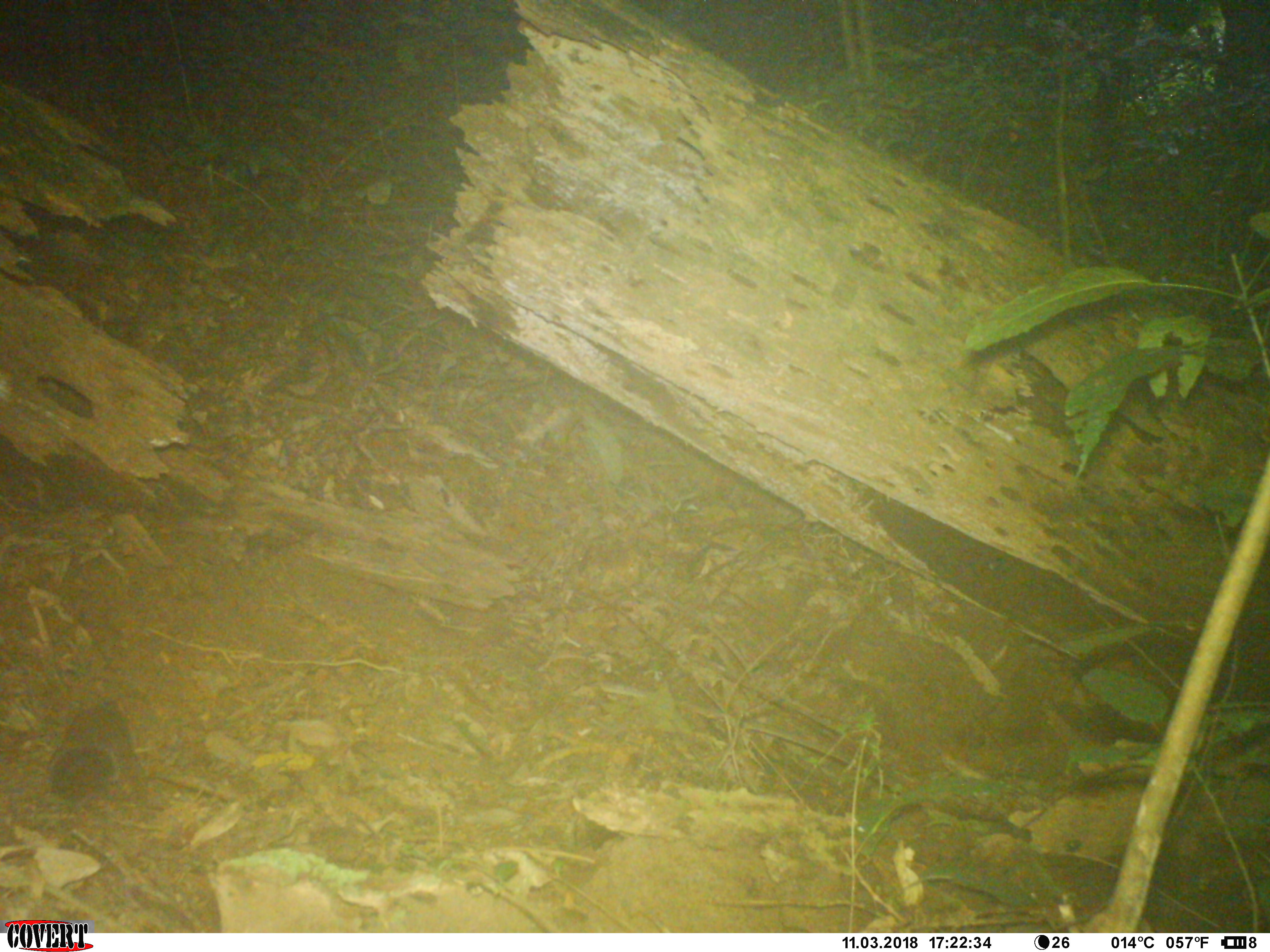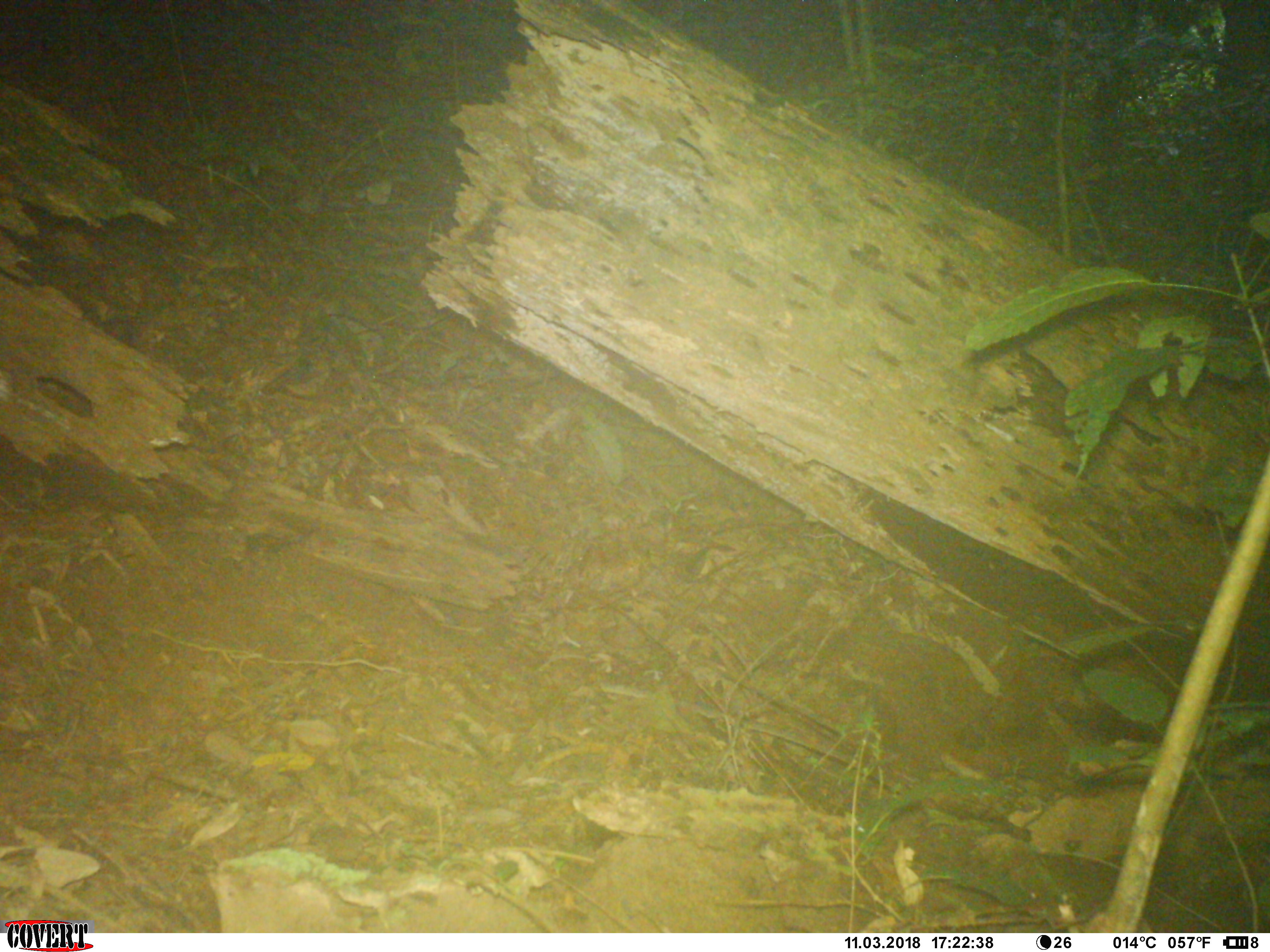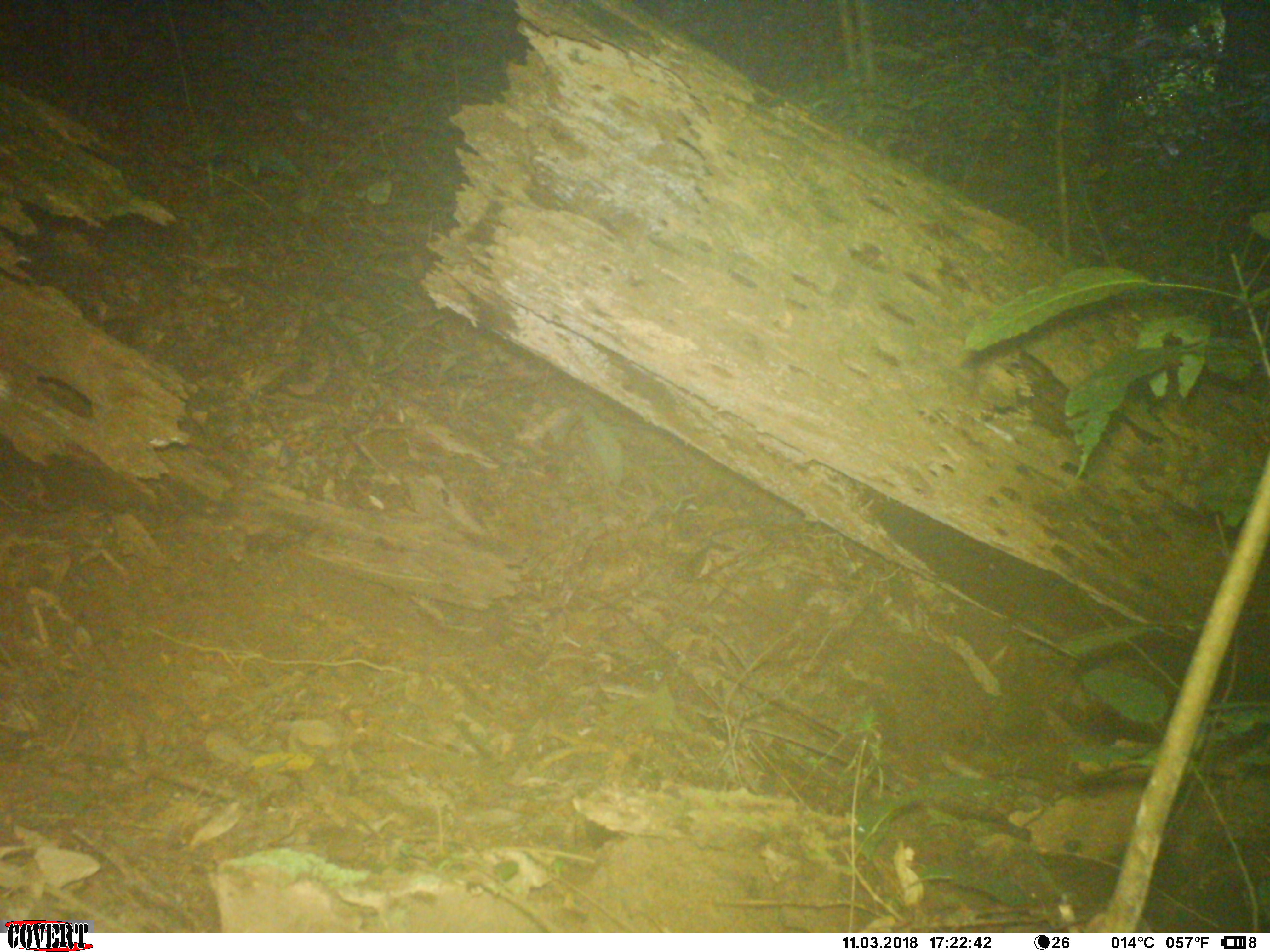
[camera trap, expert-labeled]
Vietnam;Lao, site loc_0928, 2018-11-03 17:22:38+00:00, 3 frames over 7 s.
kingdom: Animalia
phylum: Chordata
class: Mammalia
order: Carnivora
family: Mustelidae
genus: Melogale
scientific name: Melogale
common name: ferret badger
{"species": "ferret badger (Melogale)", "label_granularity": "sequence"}